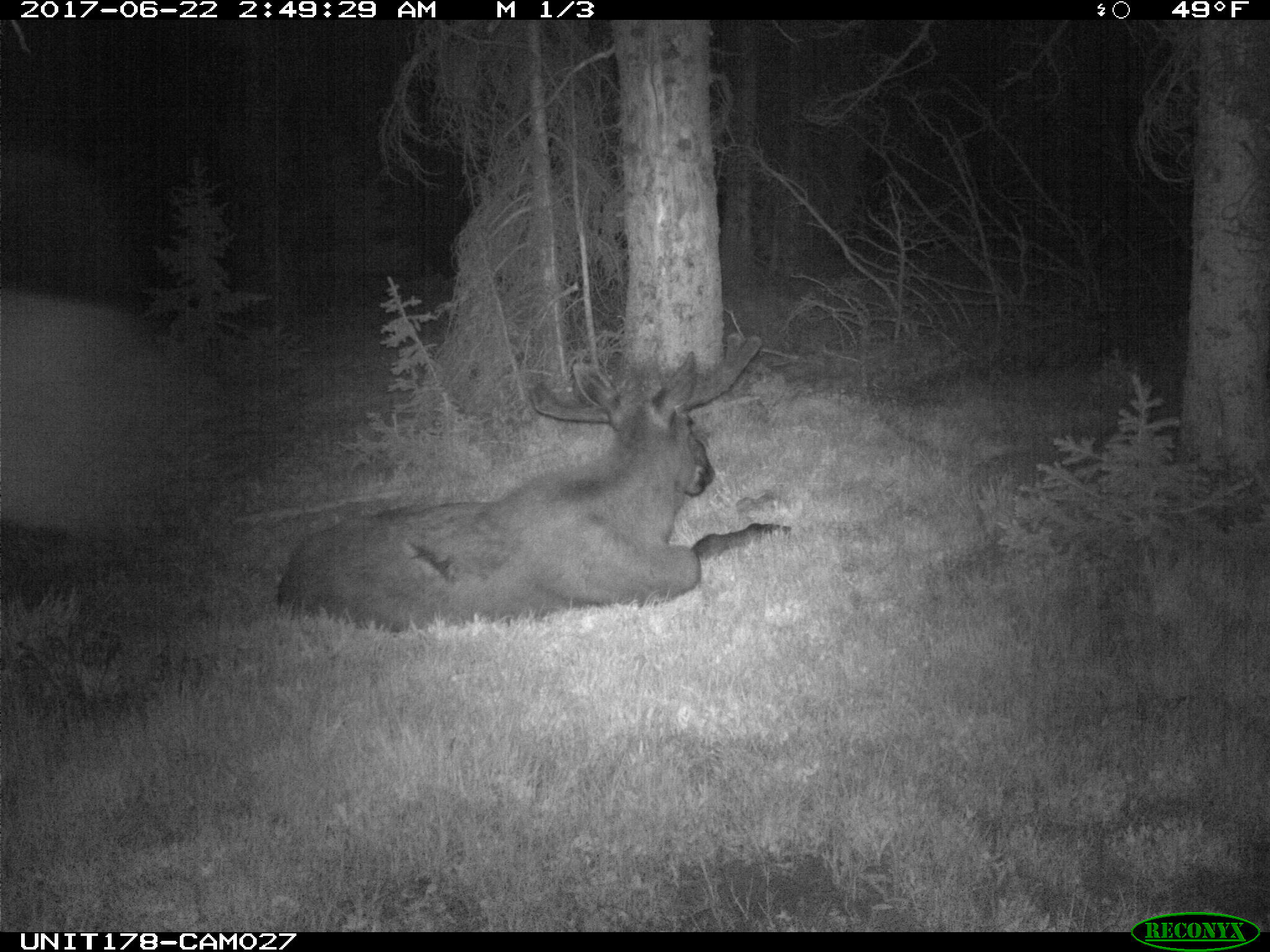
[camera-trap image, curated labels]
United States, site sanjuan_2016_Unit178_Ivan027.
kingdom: Animalia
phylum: Chordata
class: Mammalia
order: Artiodactyla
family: Cervidae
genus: Alces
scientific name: Alces alces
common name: moose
Alces alces (moose).